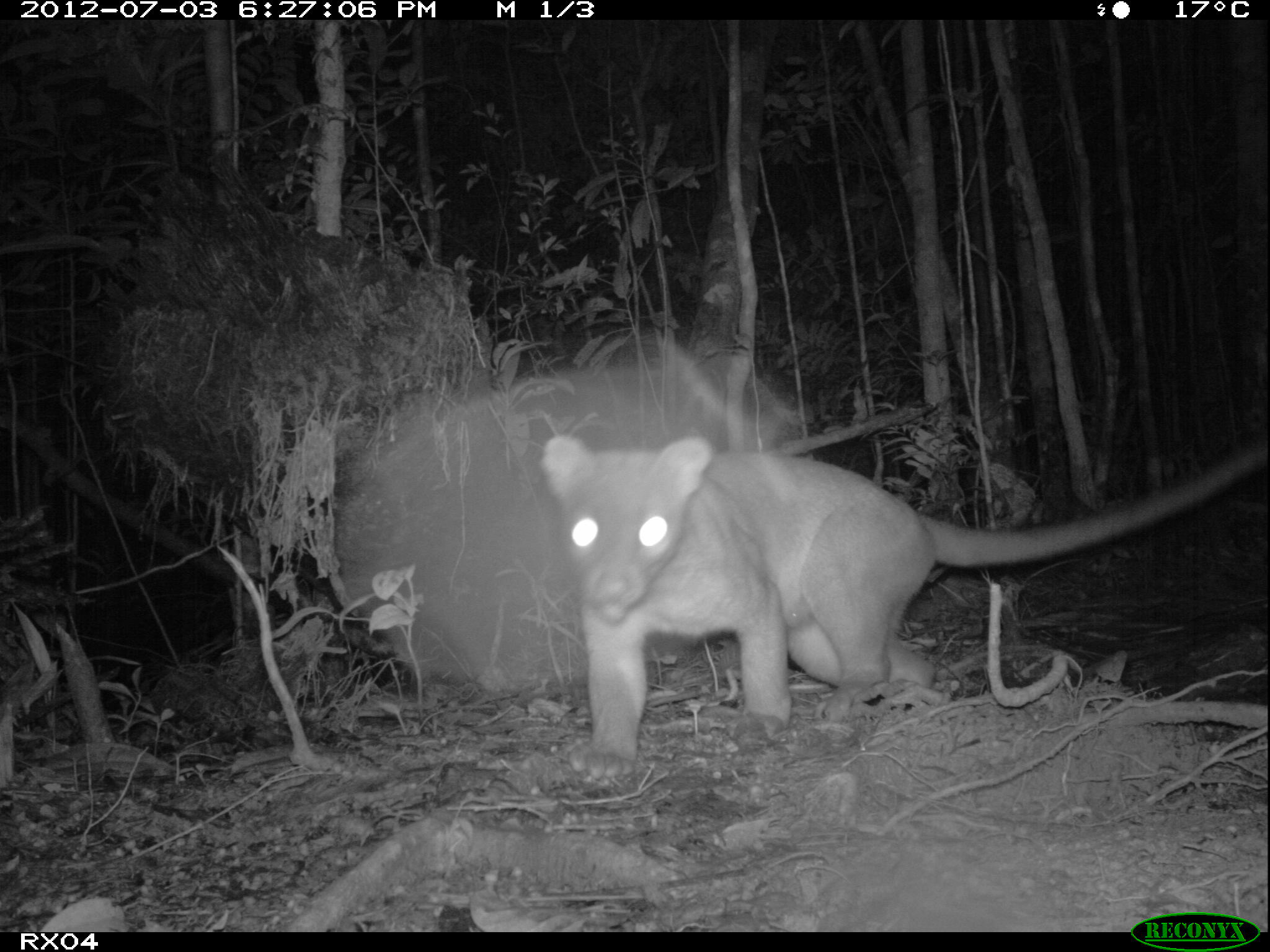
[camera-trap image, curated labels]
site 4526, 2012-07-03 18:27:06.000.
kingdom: Animalia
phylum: Chordata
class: Mammalia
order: Carnivora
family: Eupleridae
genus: Cryptoprocta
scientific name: Cryptoprocta ferox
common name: fossa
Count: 1.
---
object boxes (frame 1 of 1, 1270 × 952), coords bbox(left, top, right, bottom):
cryptoprocta ferox: bbox(541, 433, 1270, 779)